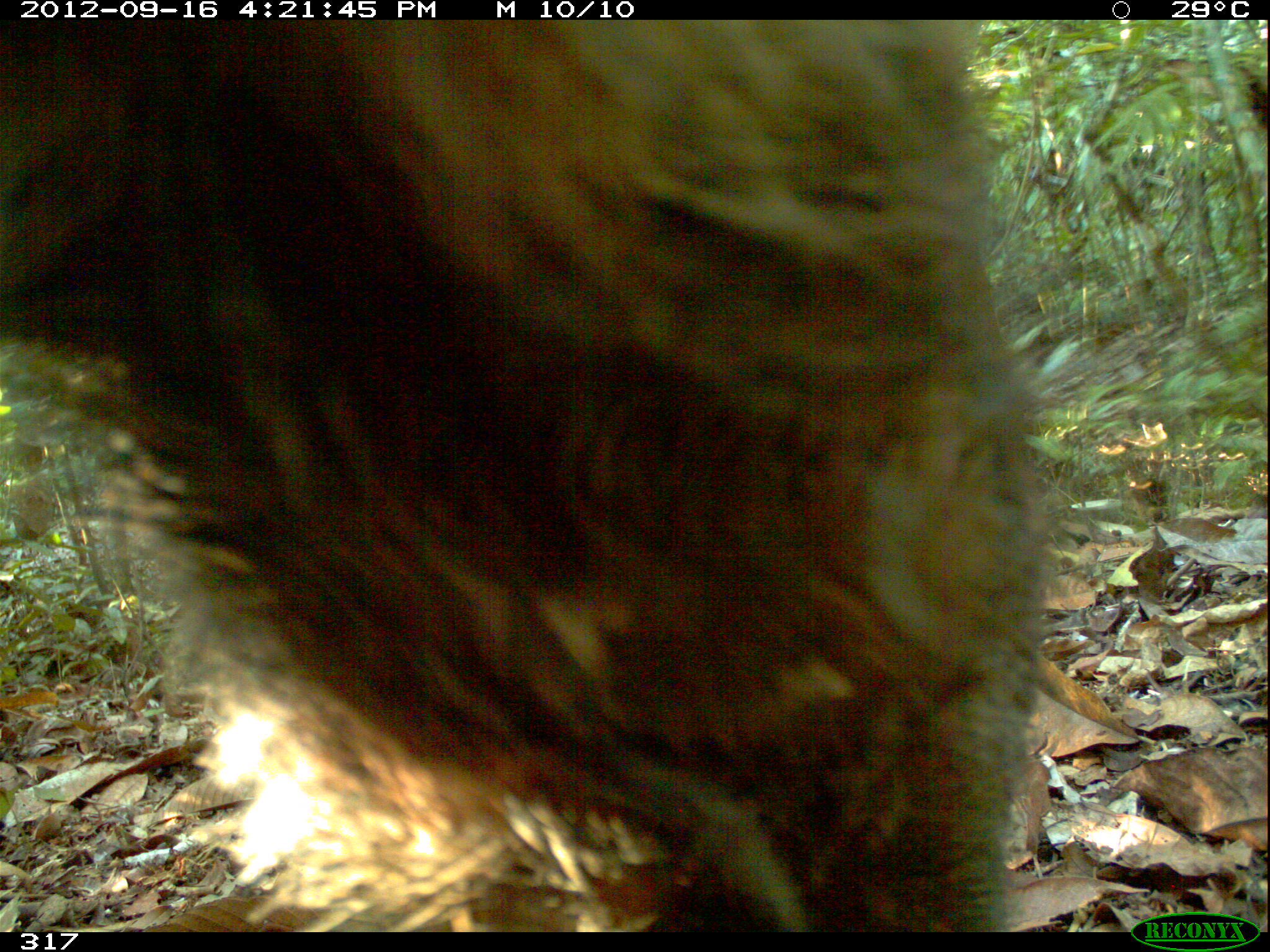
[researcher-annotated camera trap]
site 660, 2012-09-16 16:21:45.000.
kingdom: Animalia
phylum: Chordata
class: Mammalia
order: Artiodactyla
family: Tayassuidae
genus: Tayassu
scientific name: Tayassu pecari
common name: white-lipped peccary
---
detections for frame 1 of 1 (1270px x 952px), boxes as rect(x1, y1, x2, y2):
tayassu pecari: rect(1, 20, 1055, 932)